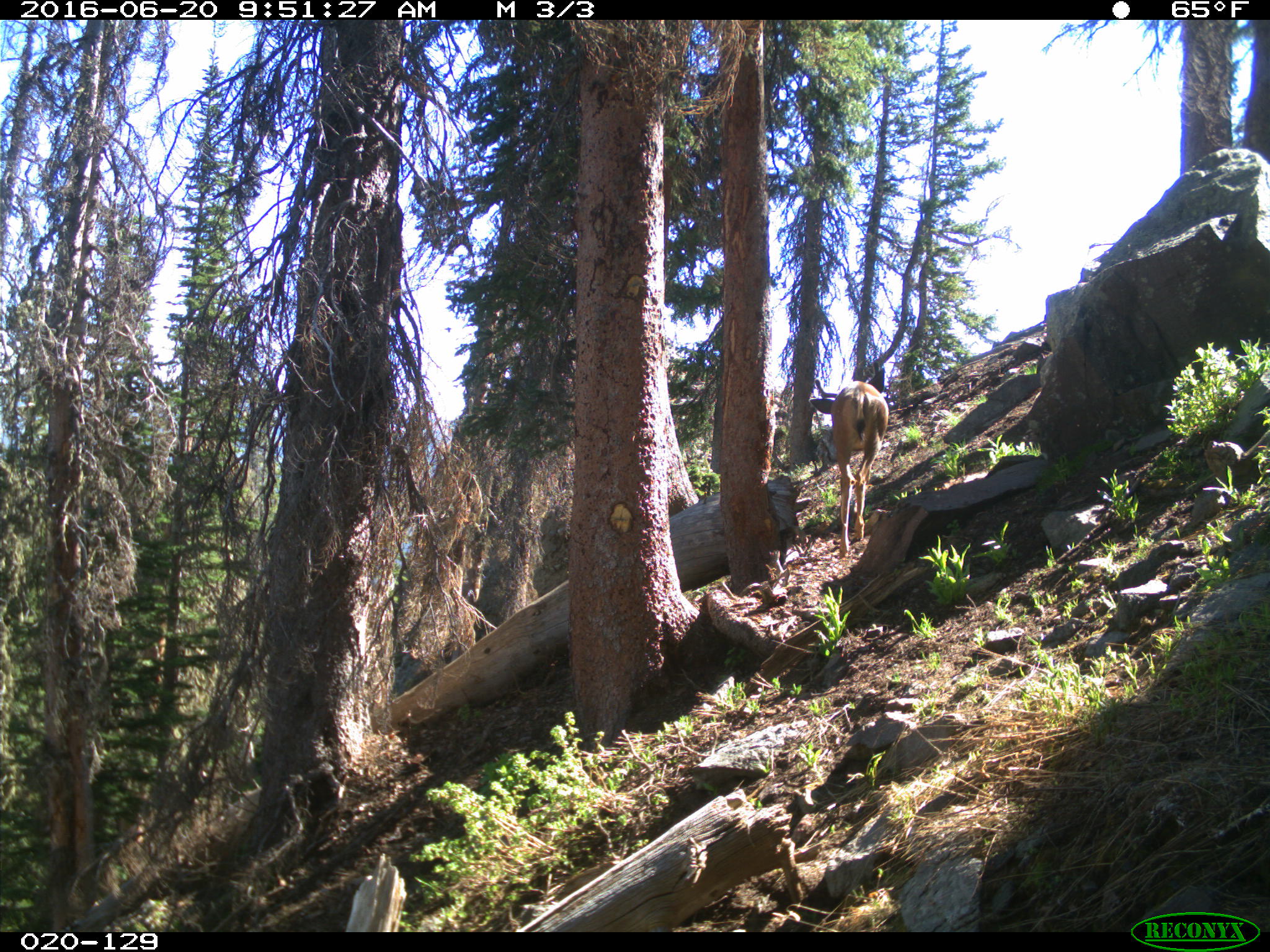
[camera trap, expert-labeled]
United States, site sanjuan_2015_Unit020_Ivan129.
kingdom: Animalia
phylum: Chordata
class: Mammalia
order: Artiodactyla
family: Cervidae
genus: Odocoileus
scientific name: Odocoileus hemionus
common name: mule deer